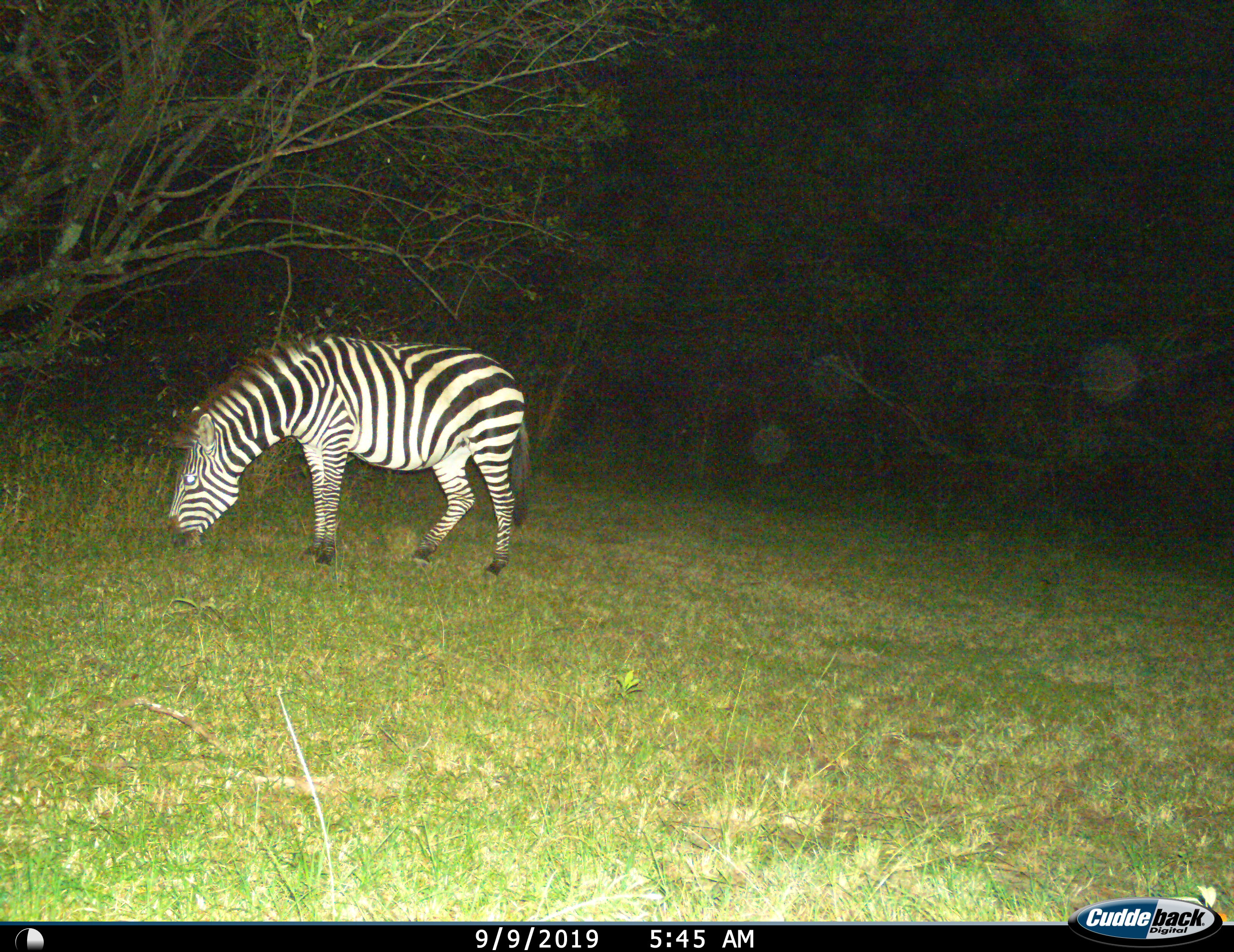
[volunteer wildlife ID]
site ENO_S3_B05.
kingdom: Animalia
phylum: Chordata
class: Mammalia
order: Perissodactyla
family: Equidae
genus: Equus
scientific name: Equus quagga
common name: plains zebra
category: zebraplains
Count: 1.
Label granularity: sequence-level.